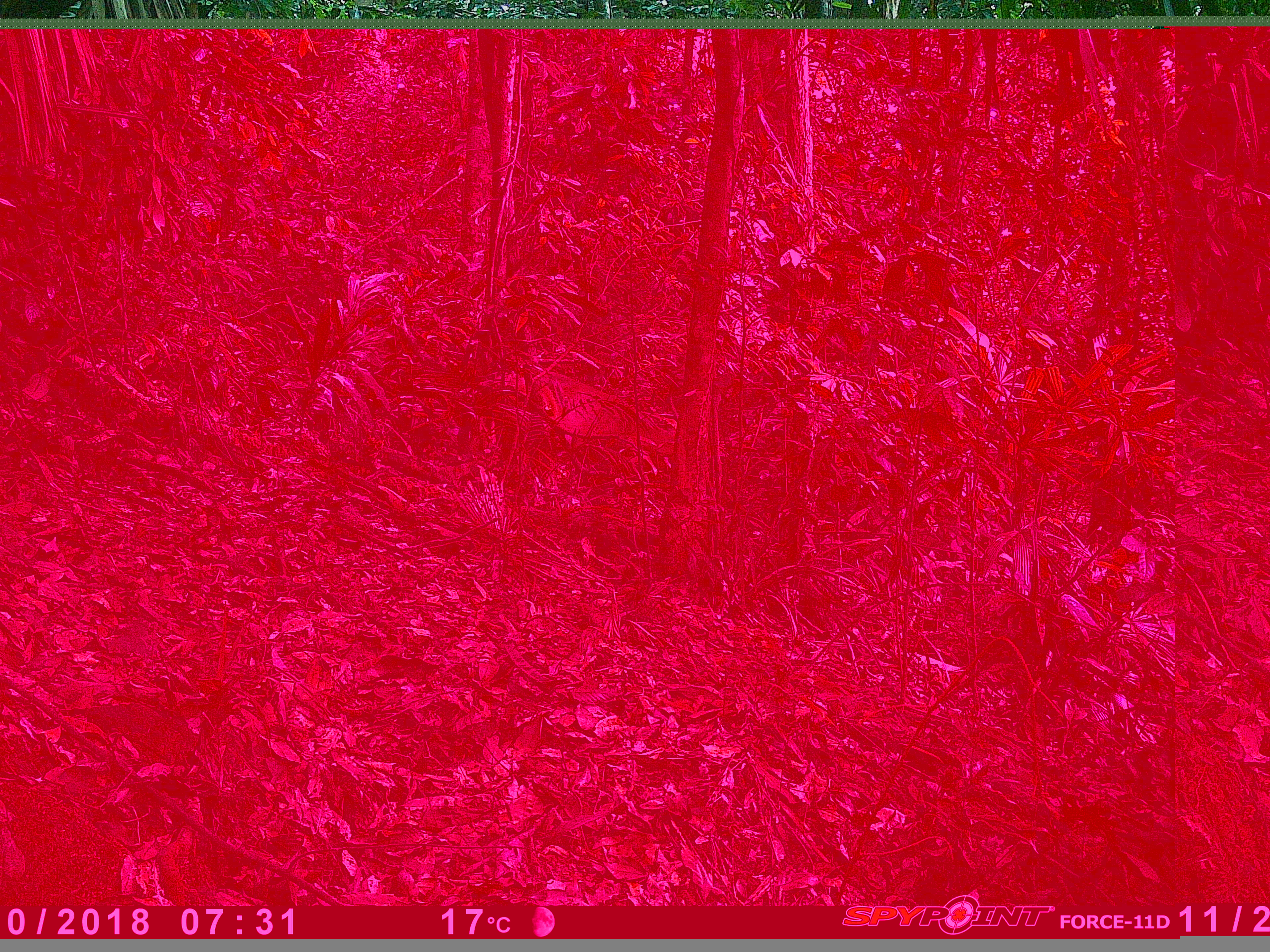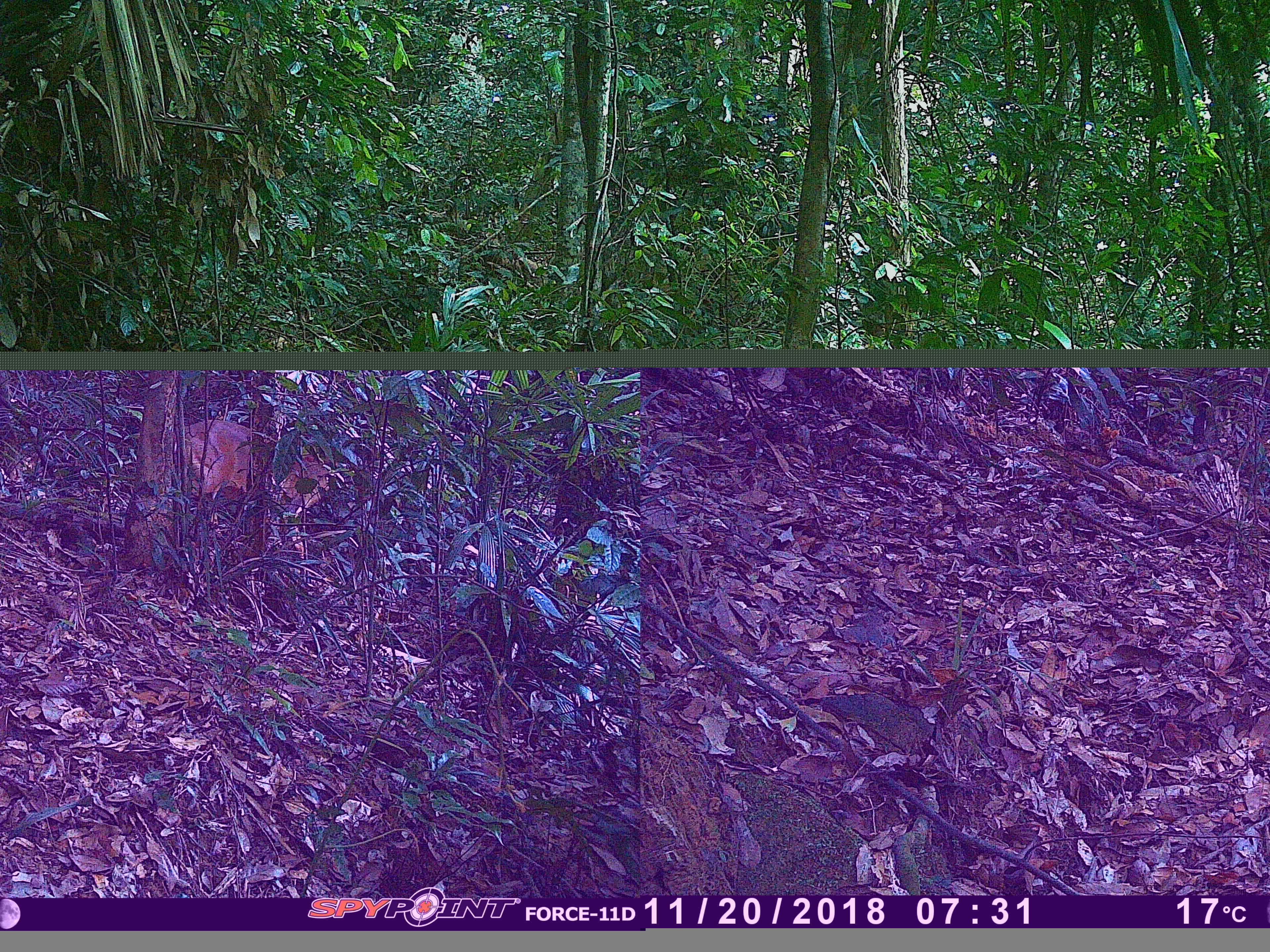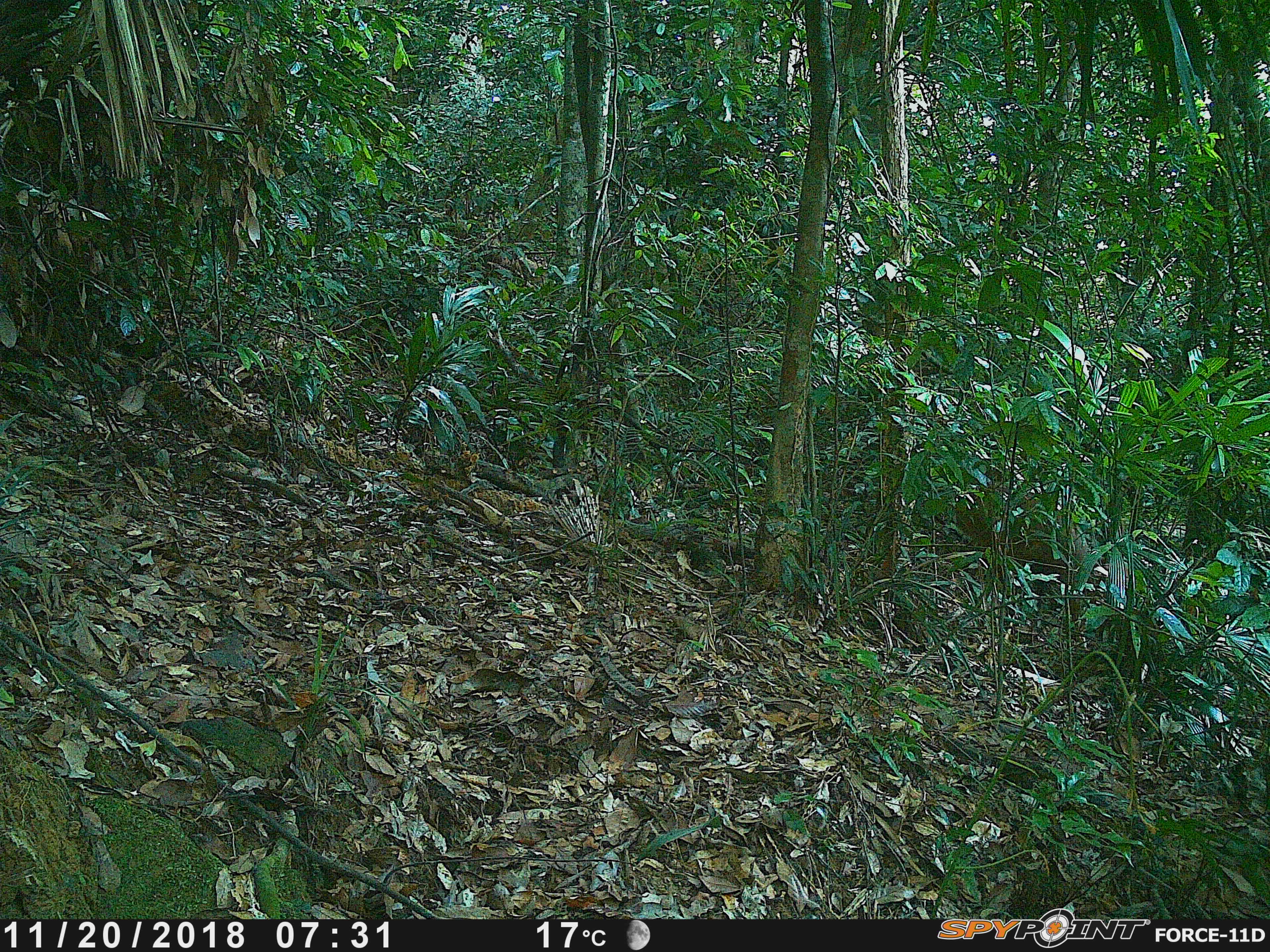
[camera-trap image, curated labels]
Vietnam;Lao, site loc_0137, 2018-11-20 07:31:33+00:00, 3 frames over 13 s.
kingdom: Animalia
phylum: Chordata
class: Mammalia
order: Artiodactyla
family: Cervidae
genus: Muntiacus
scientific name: Muntiacus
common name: muntjacs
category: unidentified muntjac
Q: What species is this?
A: Unidentified muntjac (muntjacs) (Muntiacus).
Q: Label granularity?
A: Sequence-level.